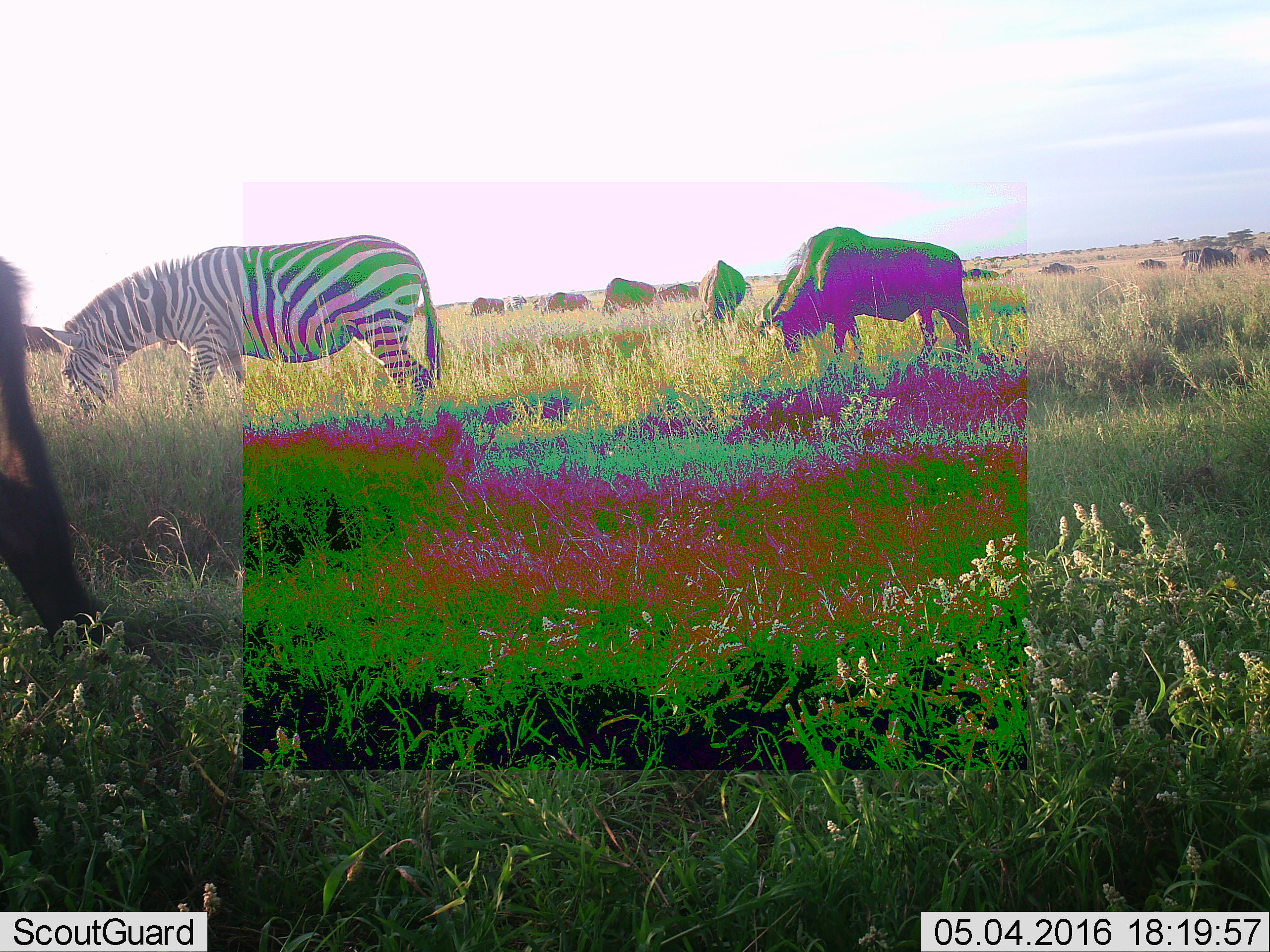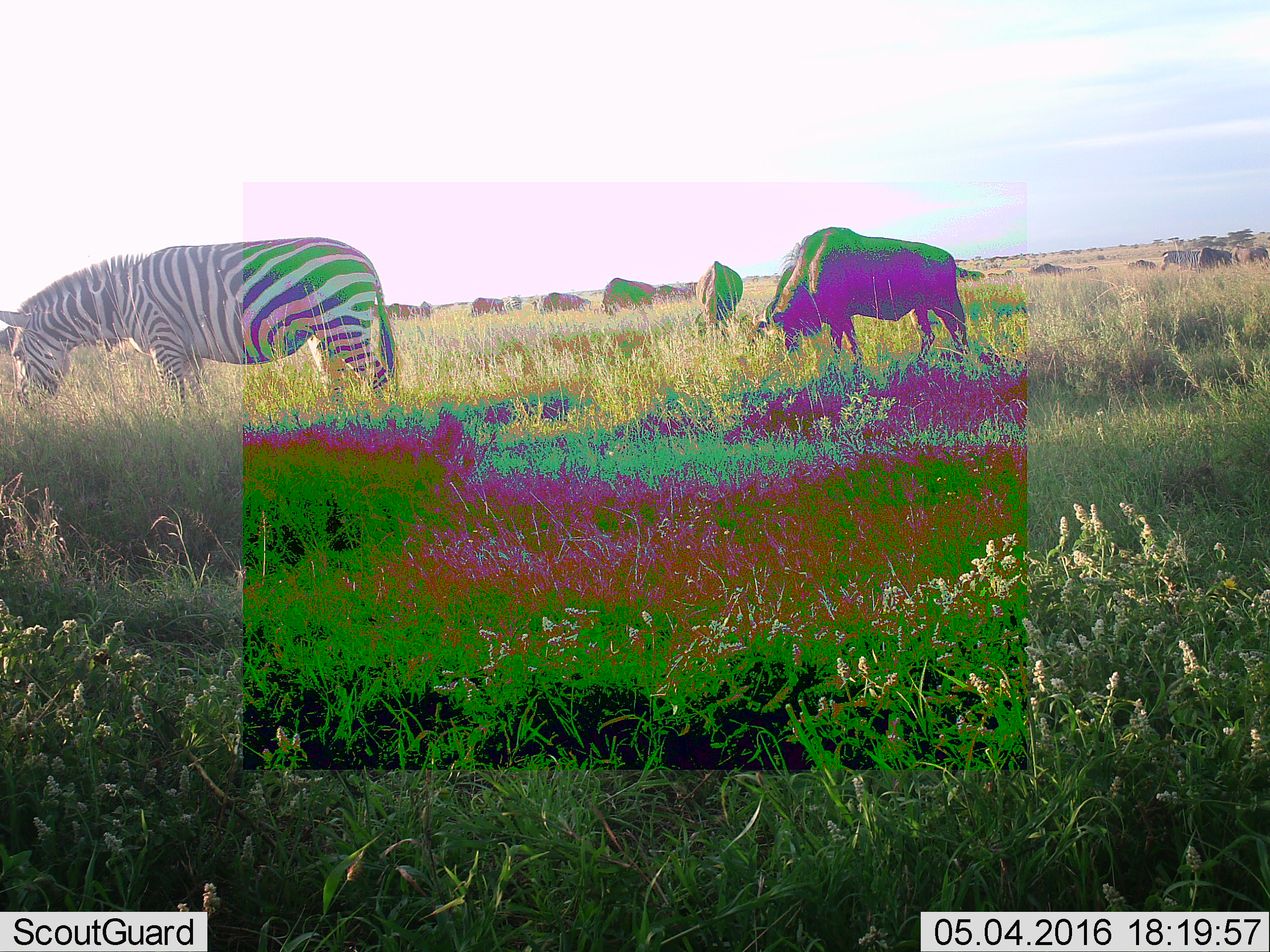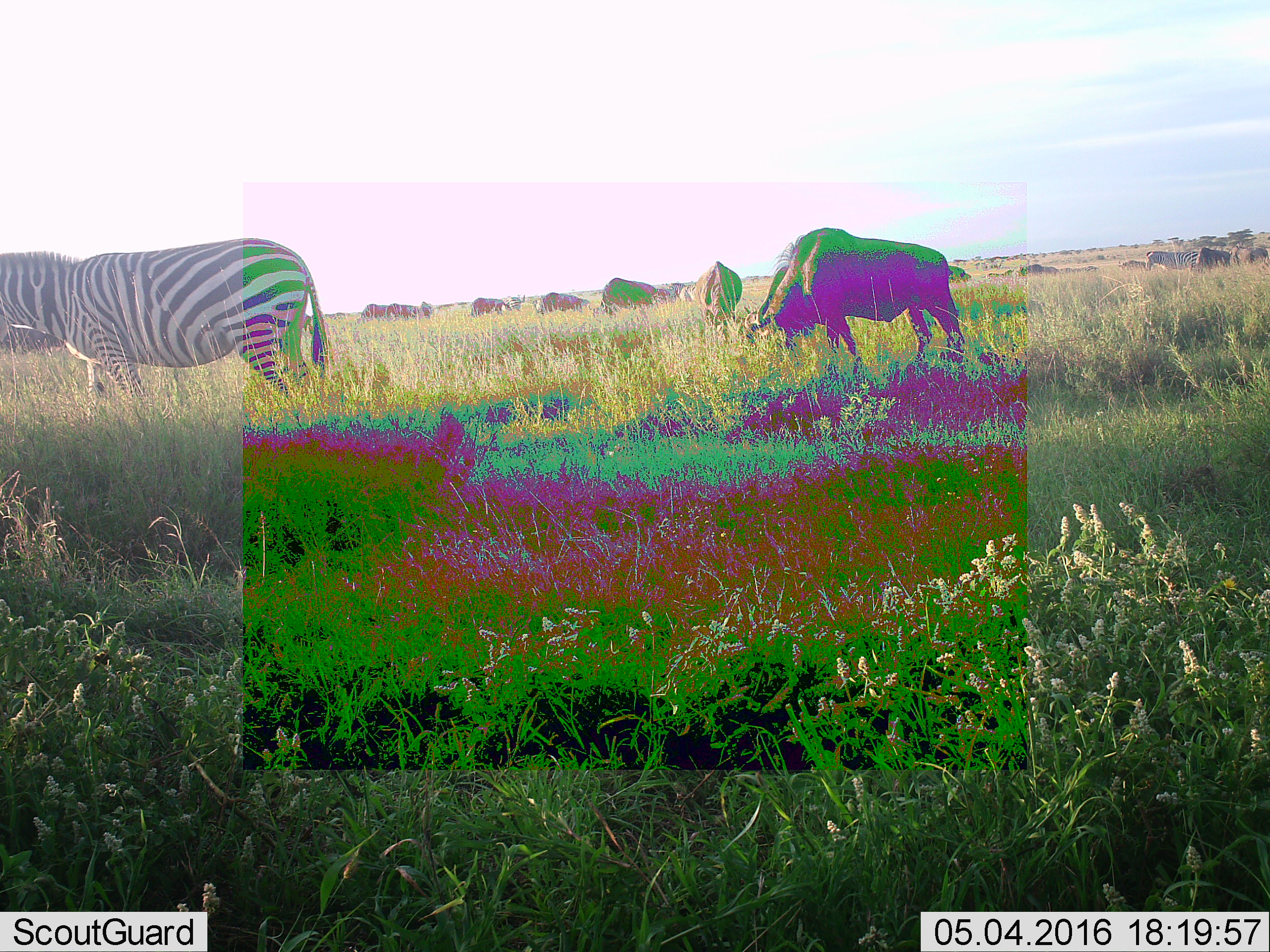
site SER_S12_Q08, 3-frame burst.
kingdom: Animalia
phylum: Chordata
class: Mammalia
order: Artiodactyla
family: Bovidae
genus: Connochaetes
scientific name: Connochaetes taurinus taurinus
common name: blue wildebeest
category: wildebeestblue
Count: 11-50.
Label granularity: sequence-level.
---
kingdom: Animalia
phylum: Chordata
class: Mammalia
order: Perissodactyla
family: Equidae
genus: Equus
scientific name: Equus quagga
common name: plains zebra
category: zebraplains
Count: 3.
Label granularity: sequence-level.